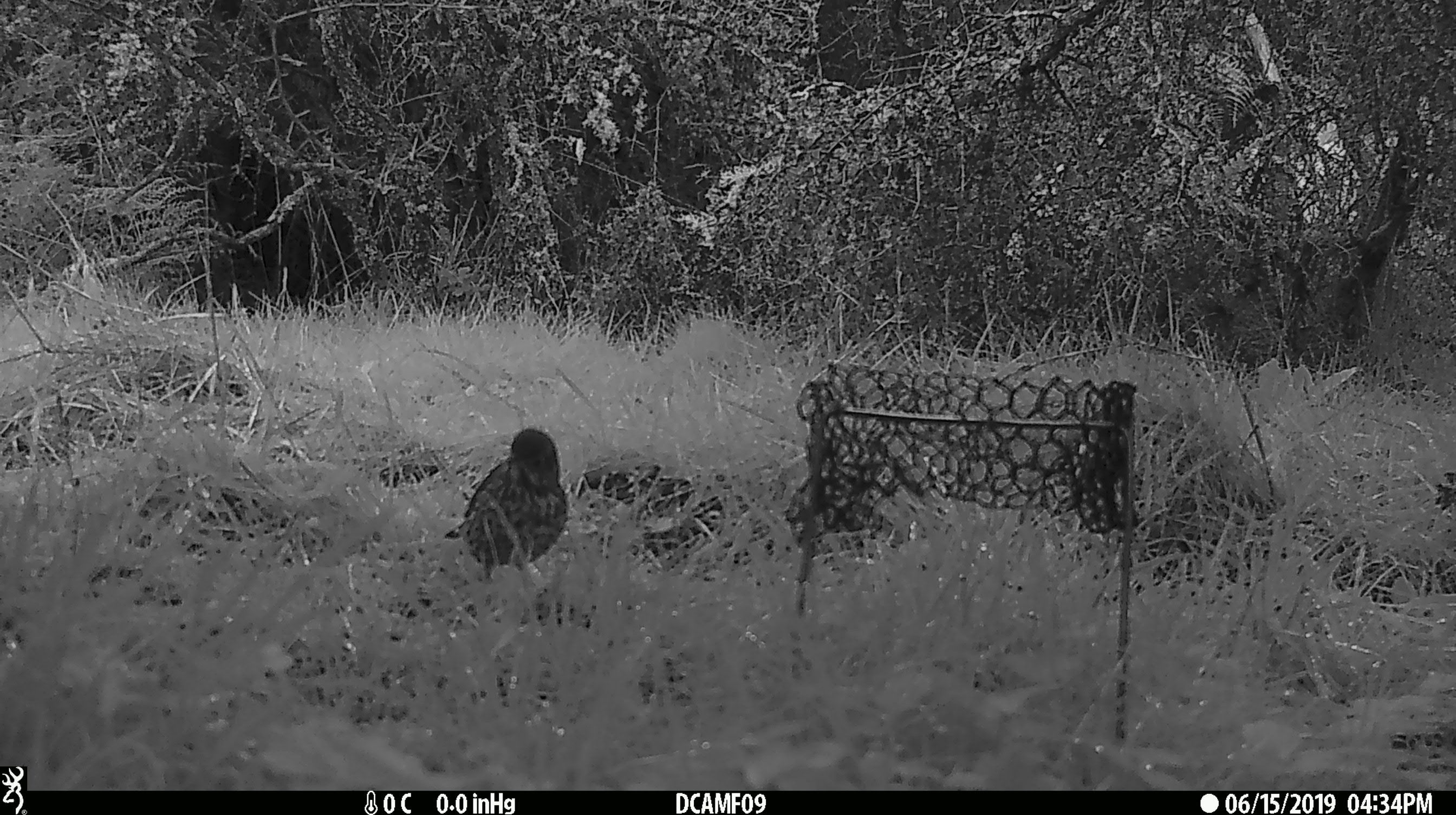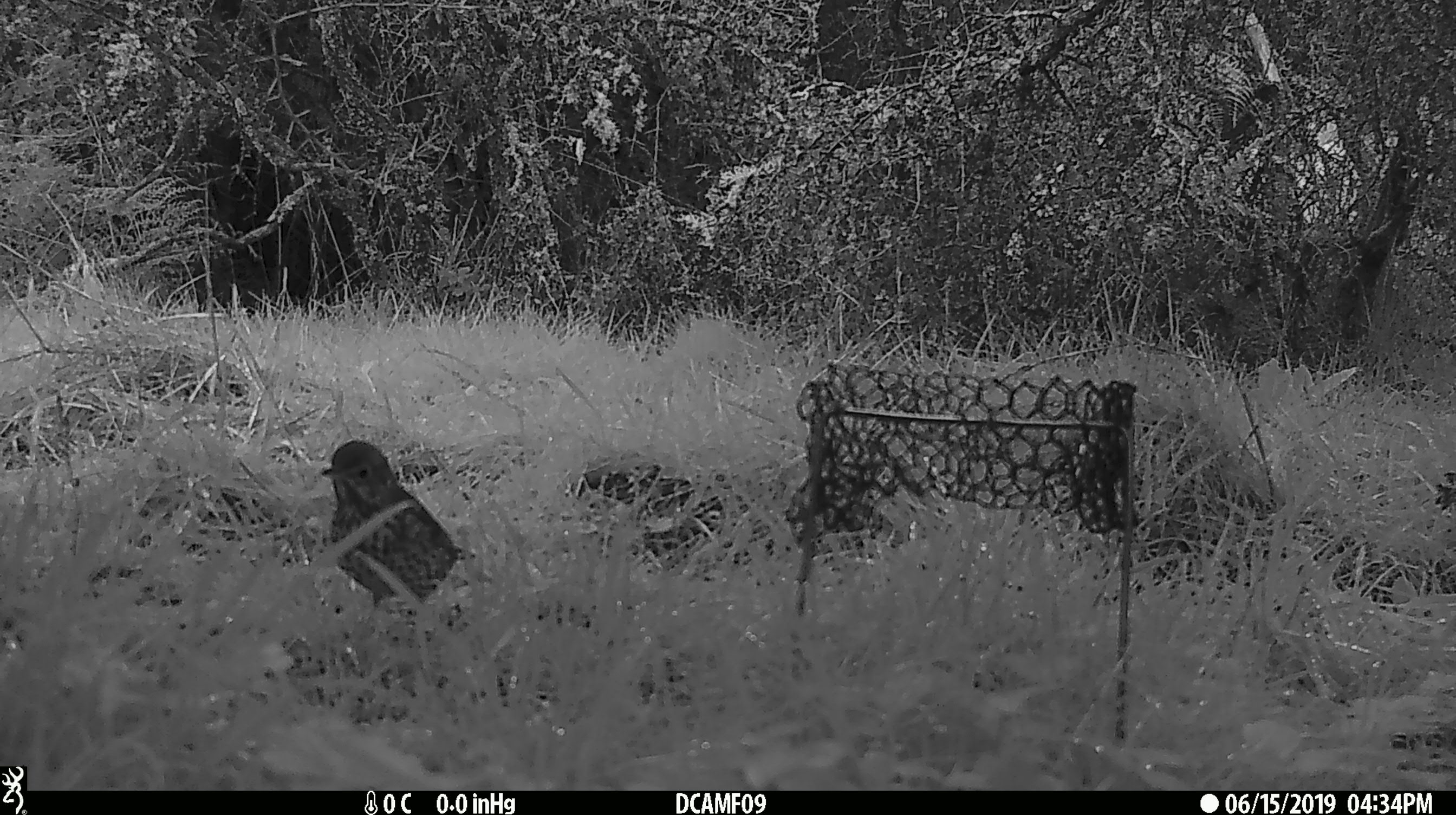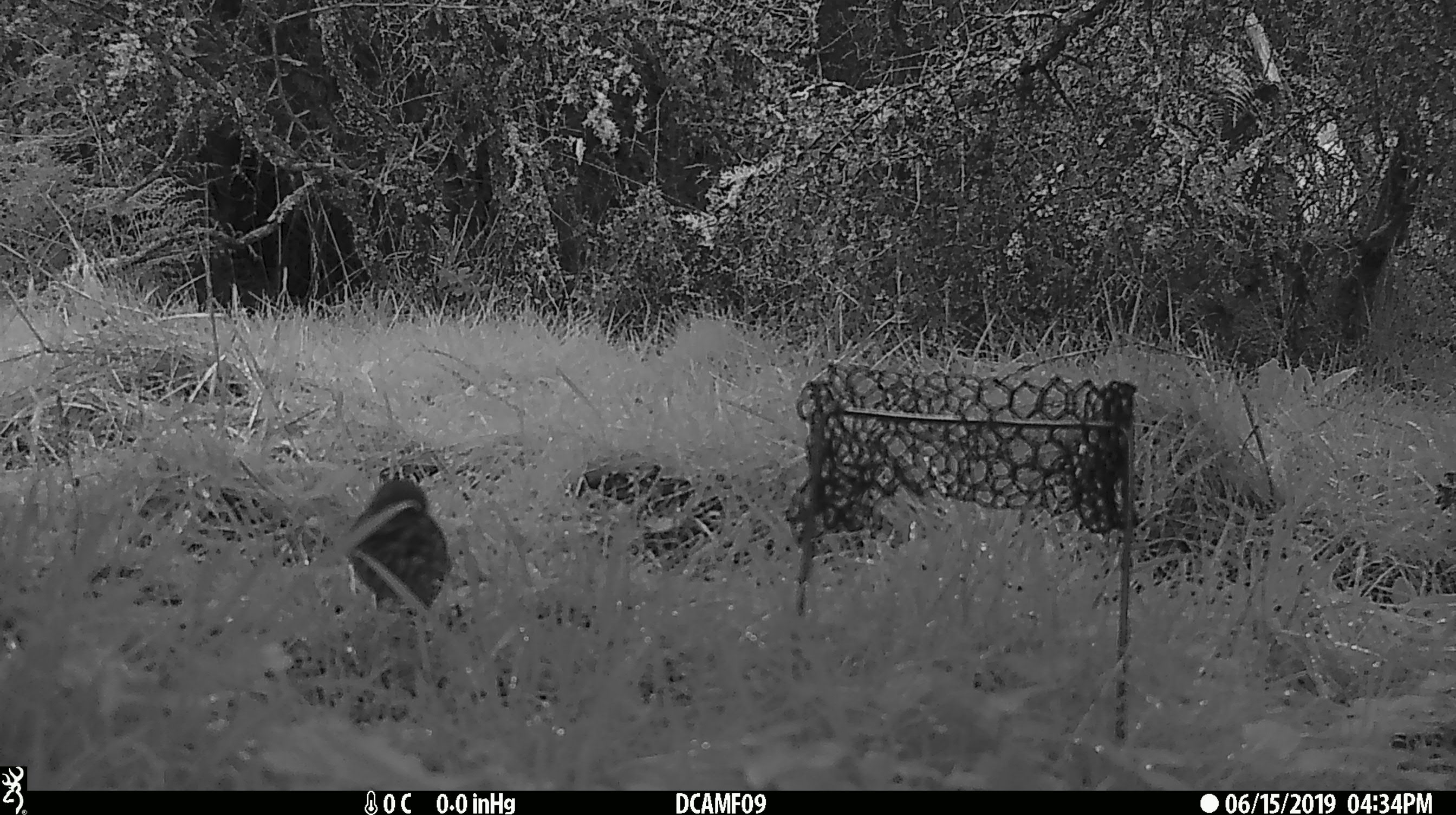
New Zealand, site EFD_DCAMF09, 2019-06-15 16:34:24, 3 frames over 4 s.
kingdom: Animalia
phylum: Chordata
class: Aves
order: Passeriformes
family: Turdidae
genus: Turdus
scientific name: Turdus philomelos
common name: song thrush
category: thrush